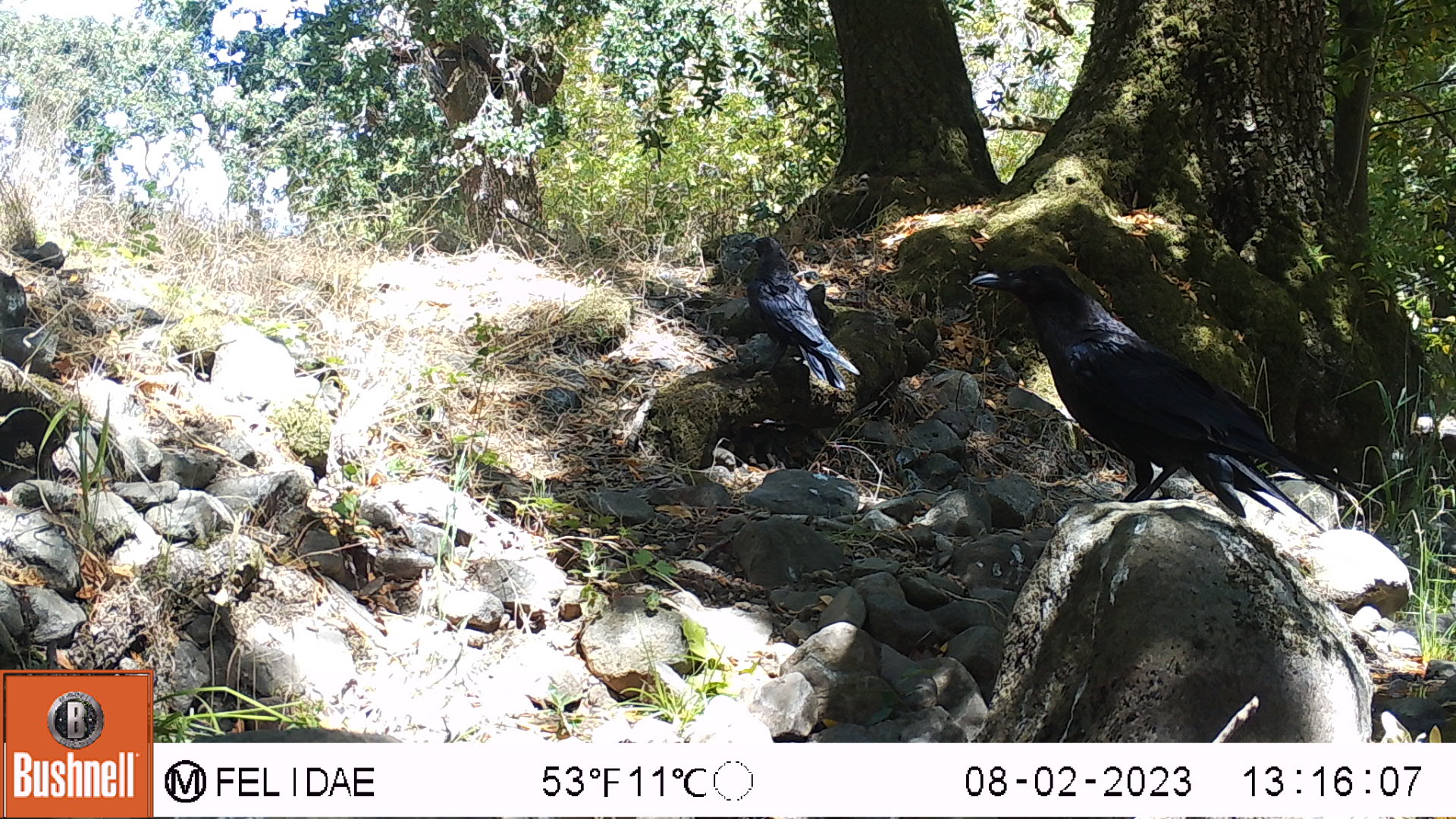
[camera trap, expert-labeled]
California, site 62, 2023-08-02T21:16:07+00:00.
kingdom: Animalia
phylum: Chordata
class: Aves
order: Passeriformes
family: Corvidae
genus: Corvus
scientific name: Corvus brachyrhynchos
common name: american crow